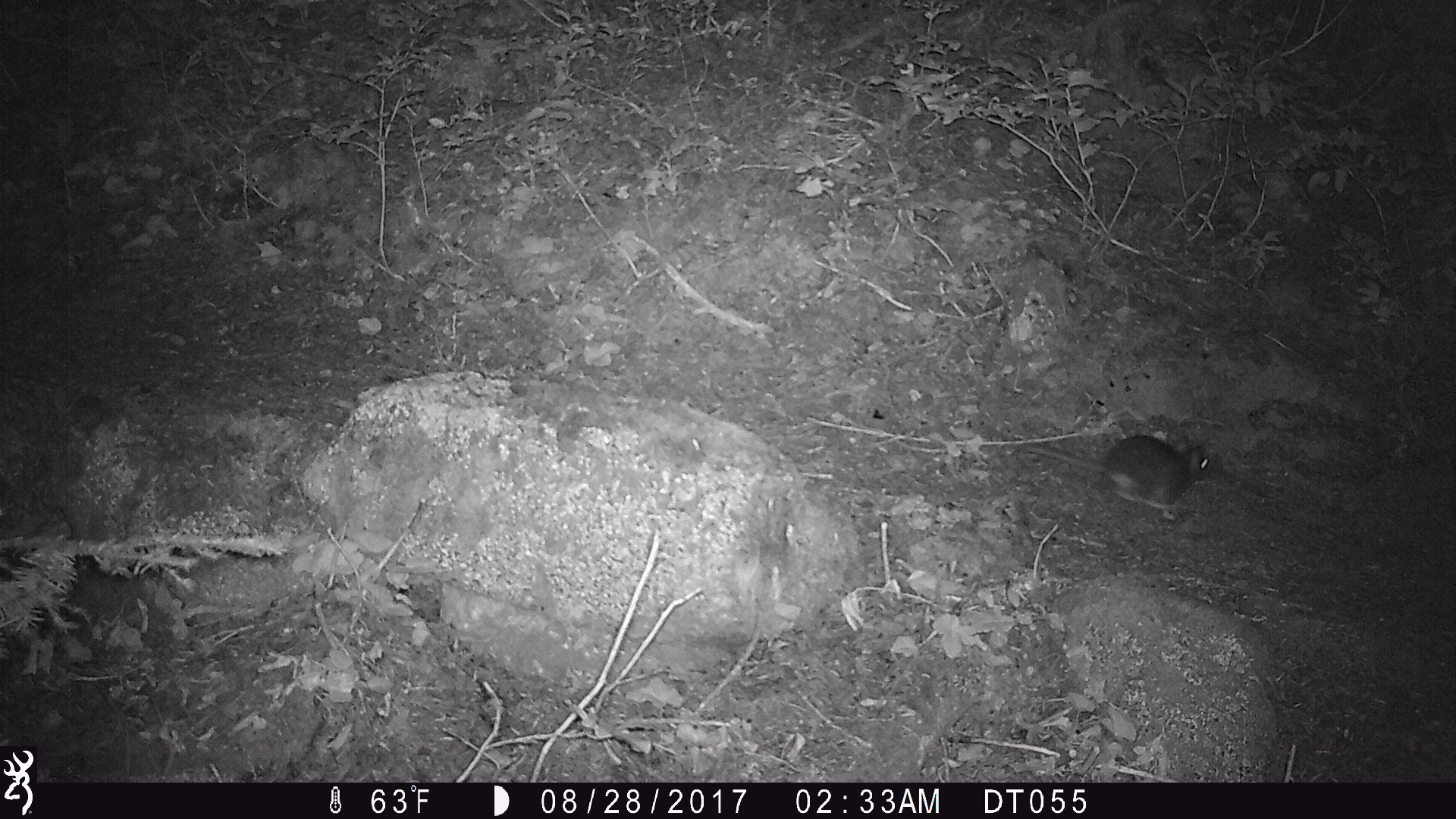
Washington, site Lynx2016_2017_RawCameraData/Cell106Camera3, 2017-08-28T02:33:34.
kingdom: Animalia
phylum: Chordata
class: Mammalia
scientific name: Mammalia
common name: small mammal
Small mammal (Mammalia). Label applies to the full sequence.